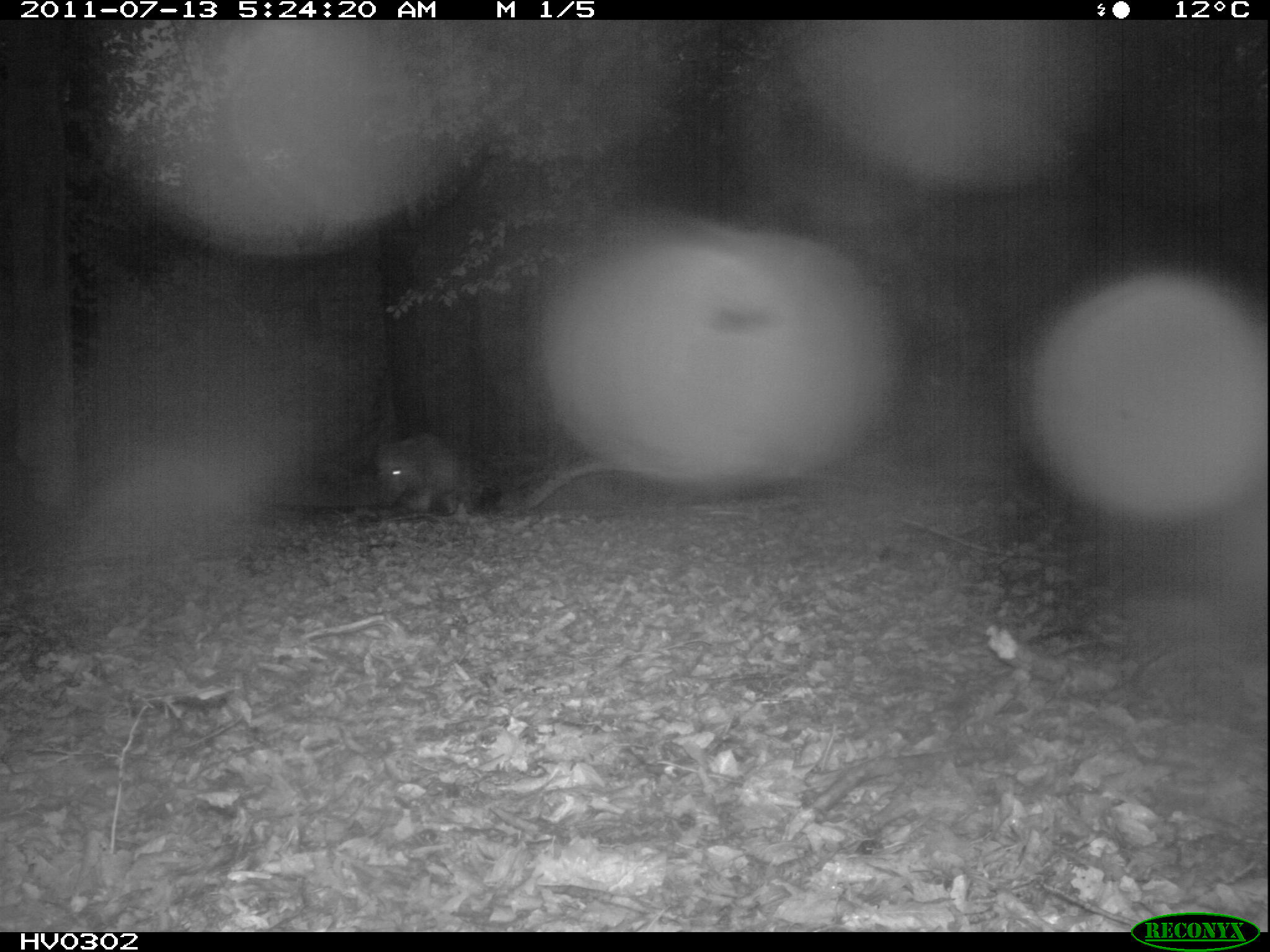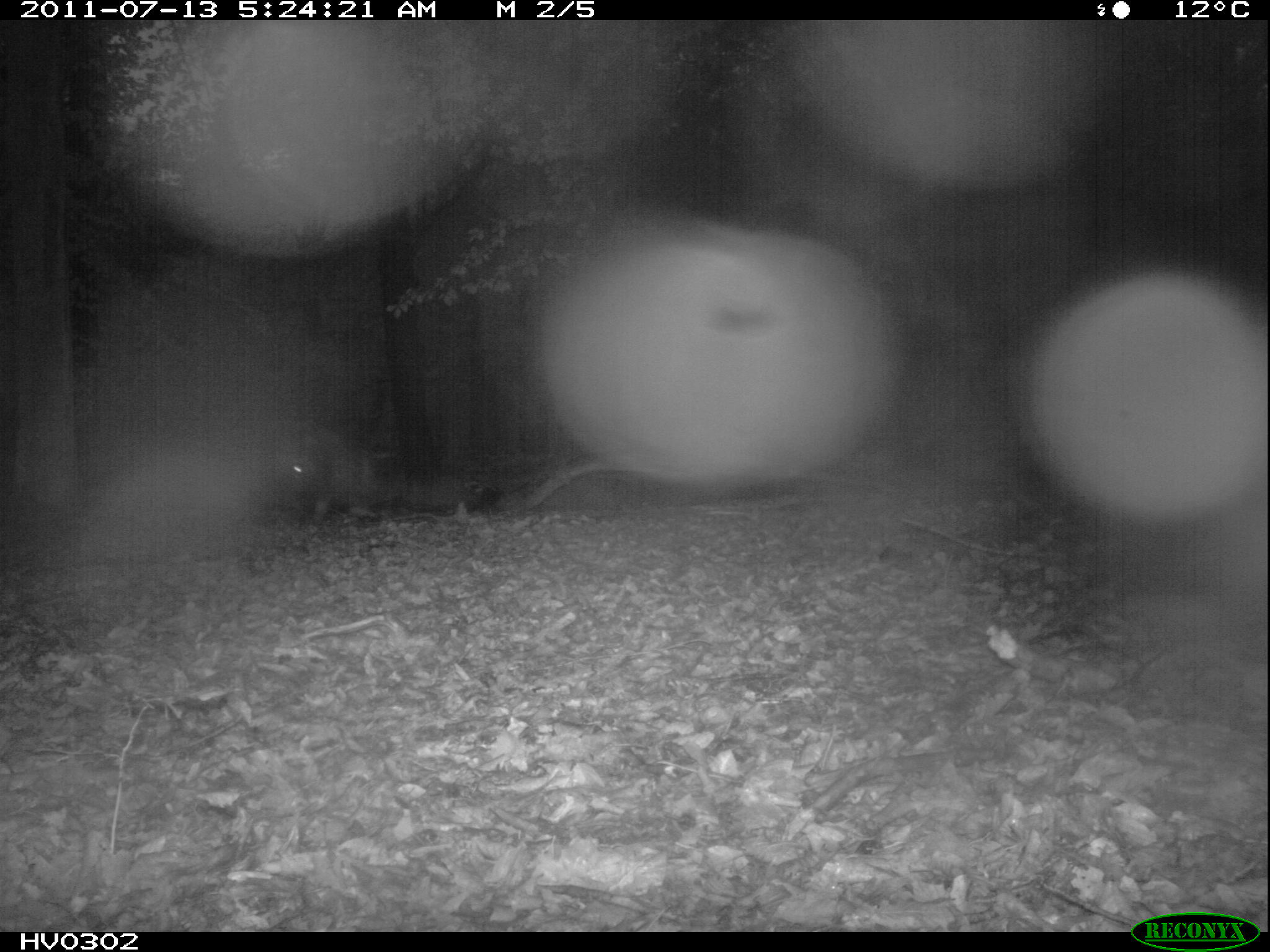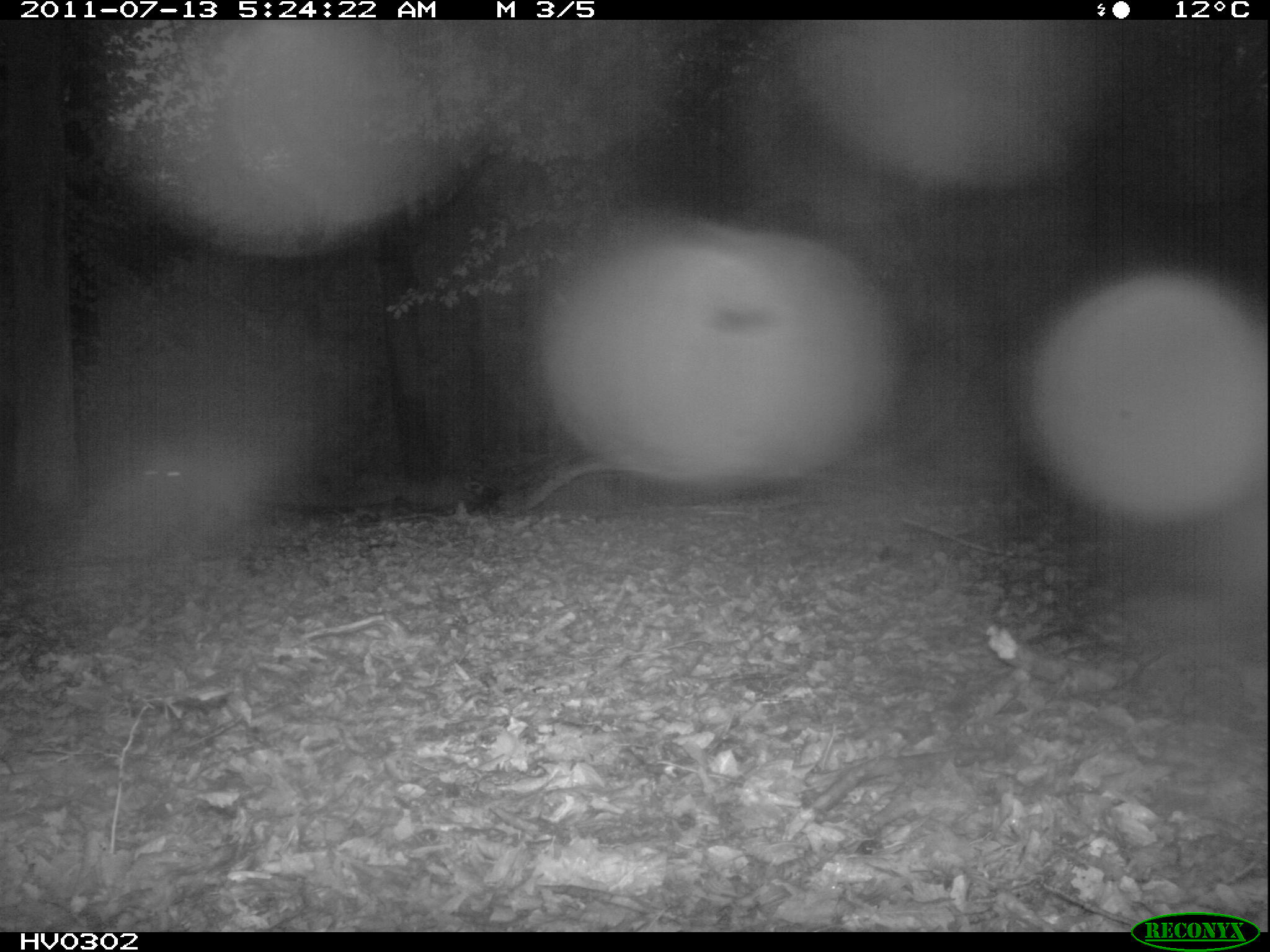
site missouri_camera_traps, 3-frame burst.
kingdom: Animalia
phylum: Chordata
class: Mammalia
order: Artiodactyla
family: Suidae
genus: Sus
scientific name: Sus scrofa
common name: wild boar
Wild boar (Sus scrofa). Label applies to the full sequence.